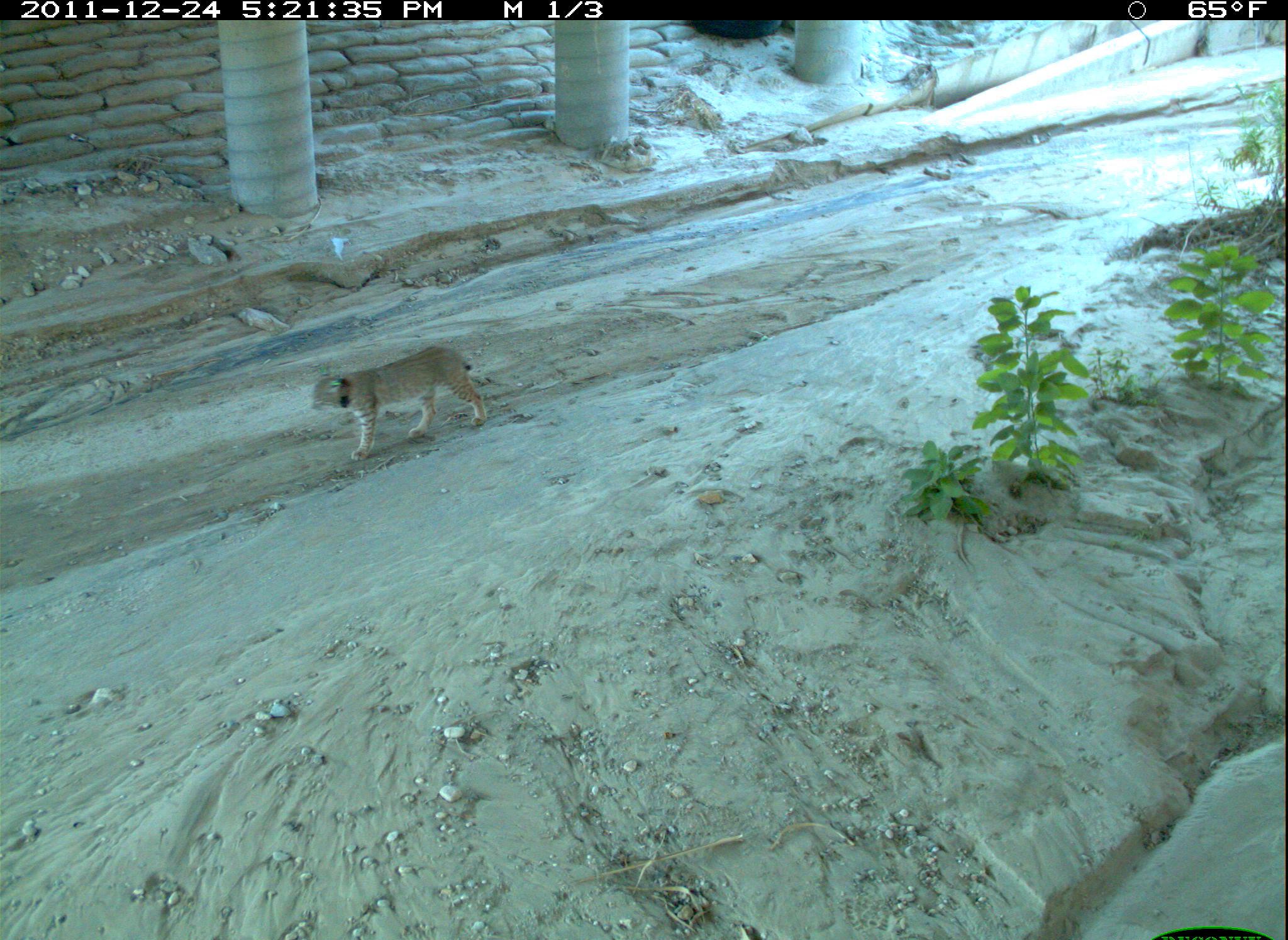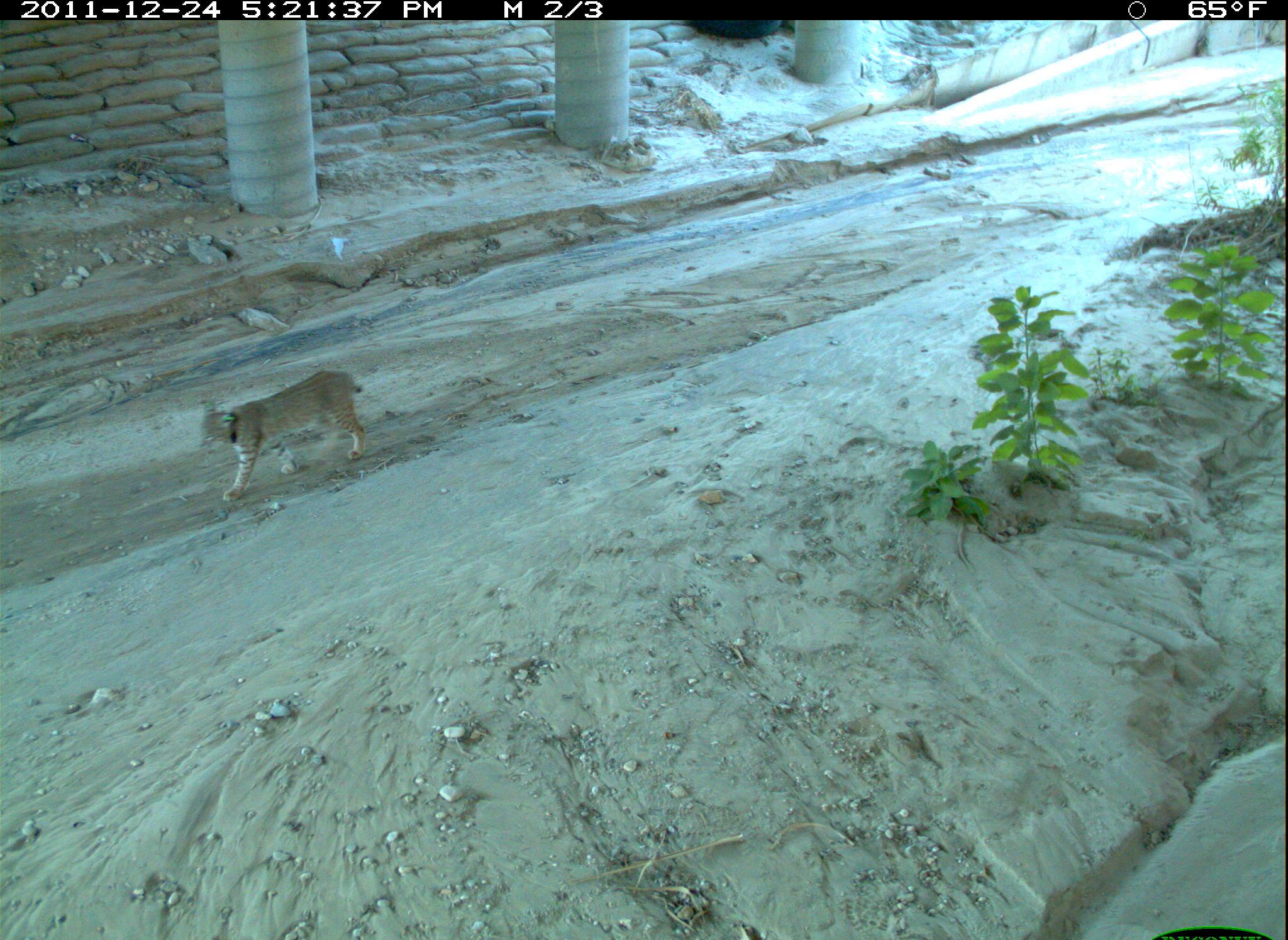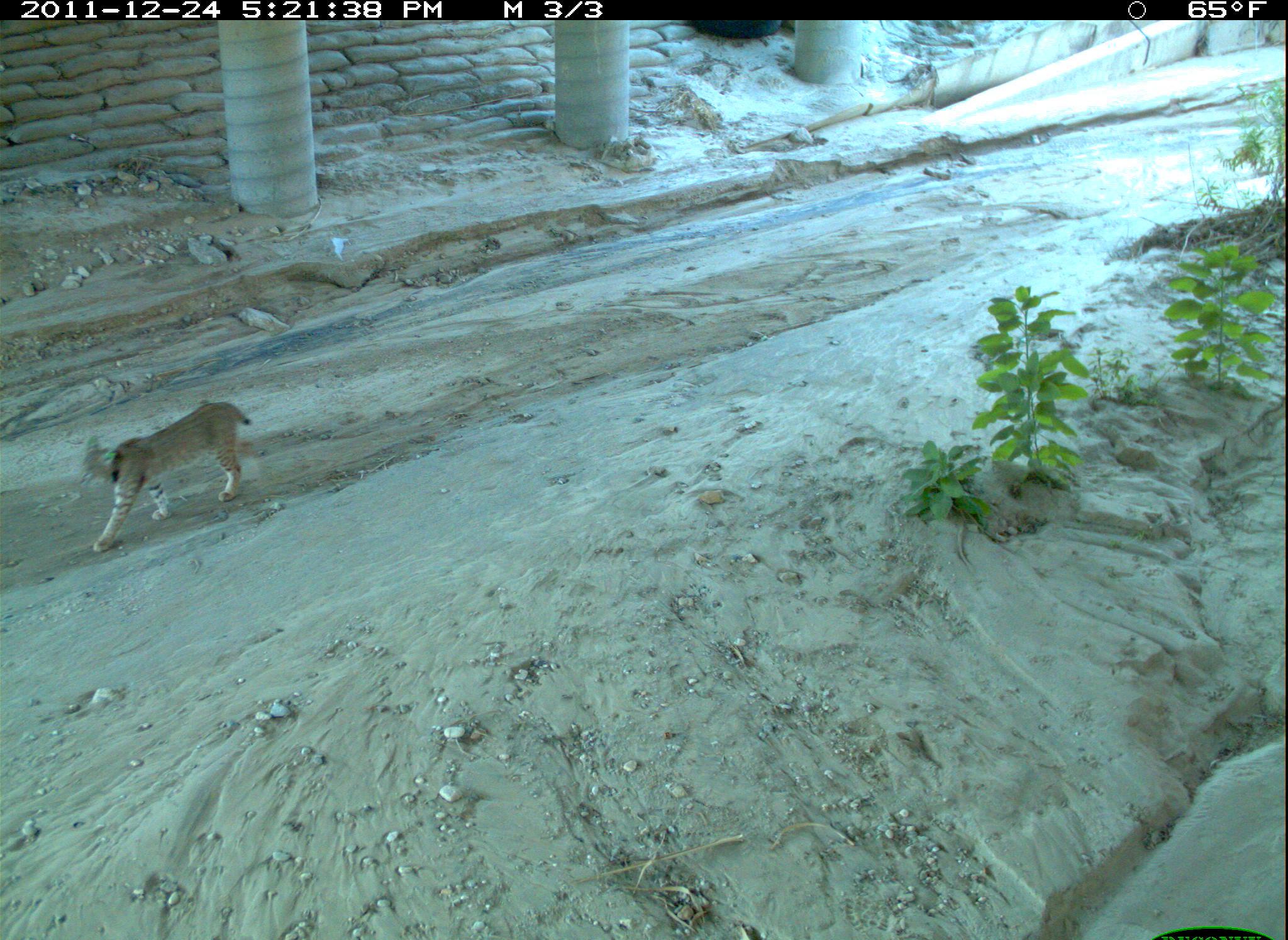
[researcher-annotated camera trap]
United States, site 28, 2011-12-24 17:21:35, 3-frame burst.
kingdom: Animalia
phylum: Chordata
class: Mammalia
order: Carnivora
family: Felidae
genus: Lynx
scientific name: Lynx rufus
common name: bobcat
Bobcat (Lynx rufus).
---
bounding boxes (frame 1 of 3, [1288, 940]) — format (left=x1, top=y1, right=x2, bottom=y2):
bobcat: (left=303, top=350, right=499, bottom=462)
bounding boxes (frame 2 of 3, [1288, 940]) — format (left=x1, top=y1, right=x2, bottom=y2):
bobcat: (left=196, top=366, right=386, bottom=503)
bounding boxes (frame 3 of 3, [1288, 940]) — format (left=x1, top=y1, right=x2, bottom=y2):
bobcat: (left=66, top=393, right=262, bottom=544)